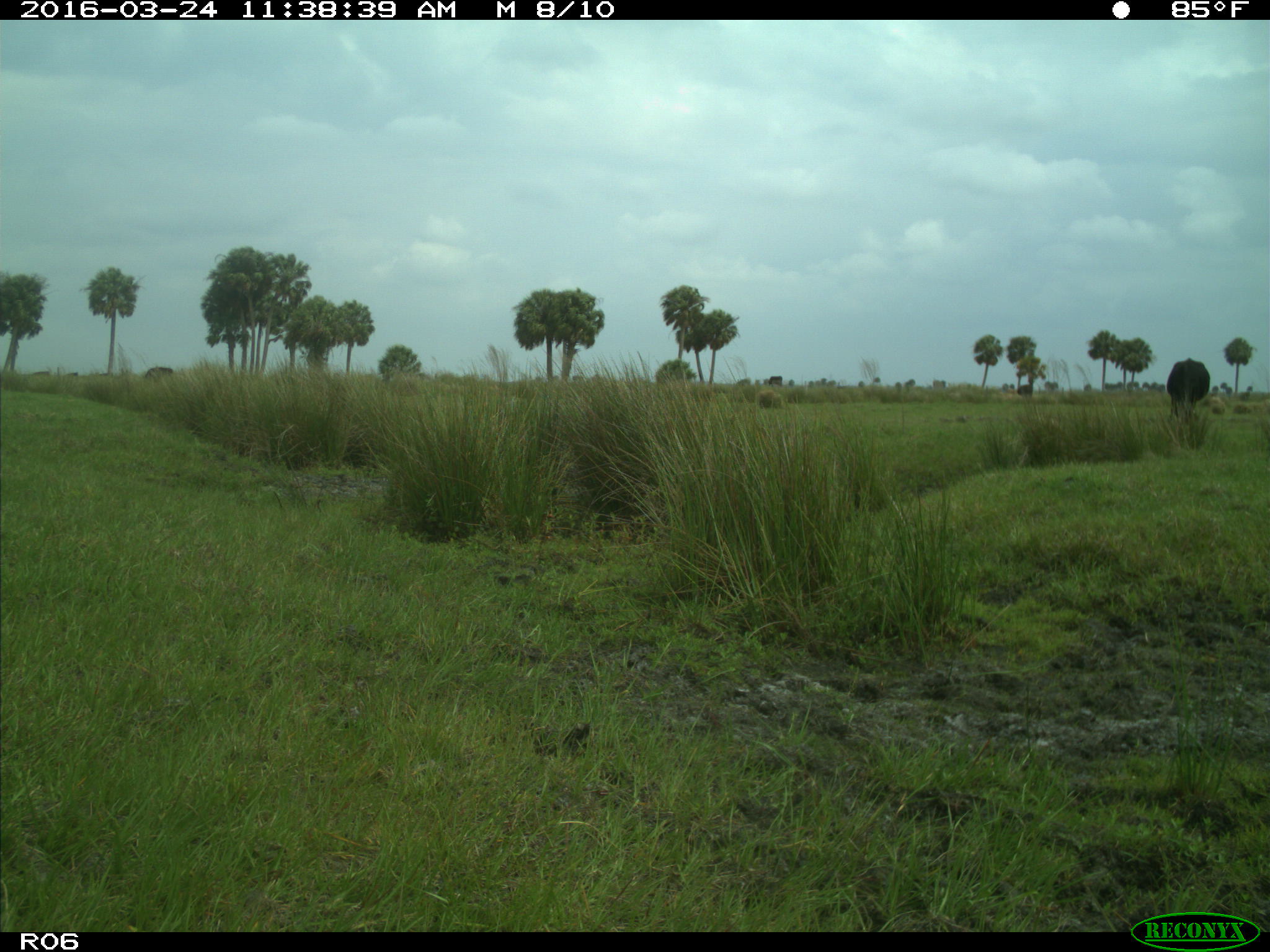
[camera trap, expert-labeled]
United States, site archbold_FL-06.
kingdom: Animalia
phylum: Chordata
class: Mammalia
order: Artiodactyla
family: Bovidae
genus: Bos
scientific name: Bos taurus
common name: domestic cow